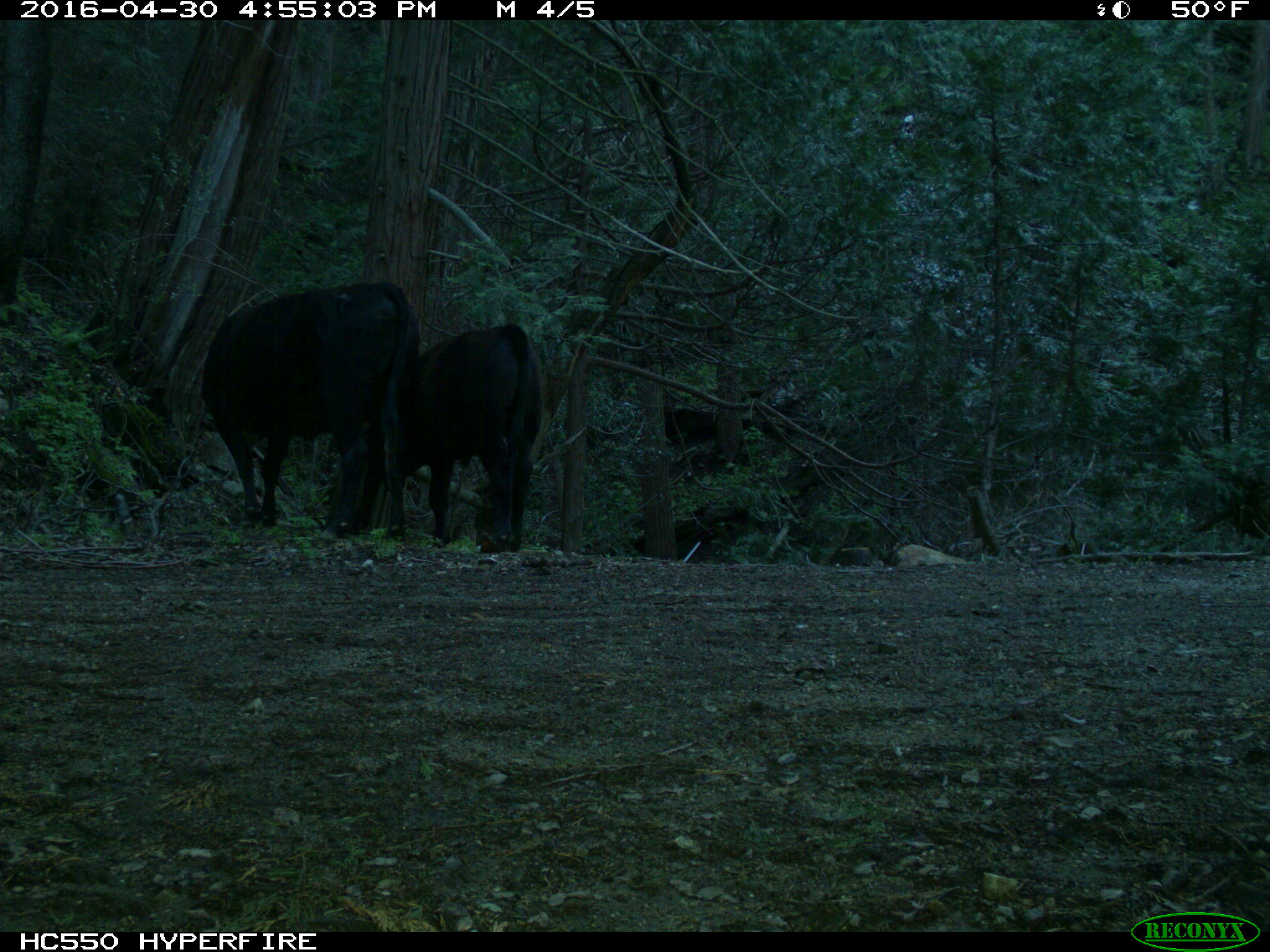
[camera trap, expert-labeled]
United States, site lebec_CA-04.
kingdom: Animalia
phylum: Chordata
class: Mammalia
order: Artiodactyla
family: Bovidae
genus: Bos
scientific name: Bos taurus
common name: domestic cow